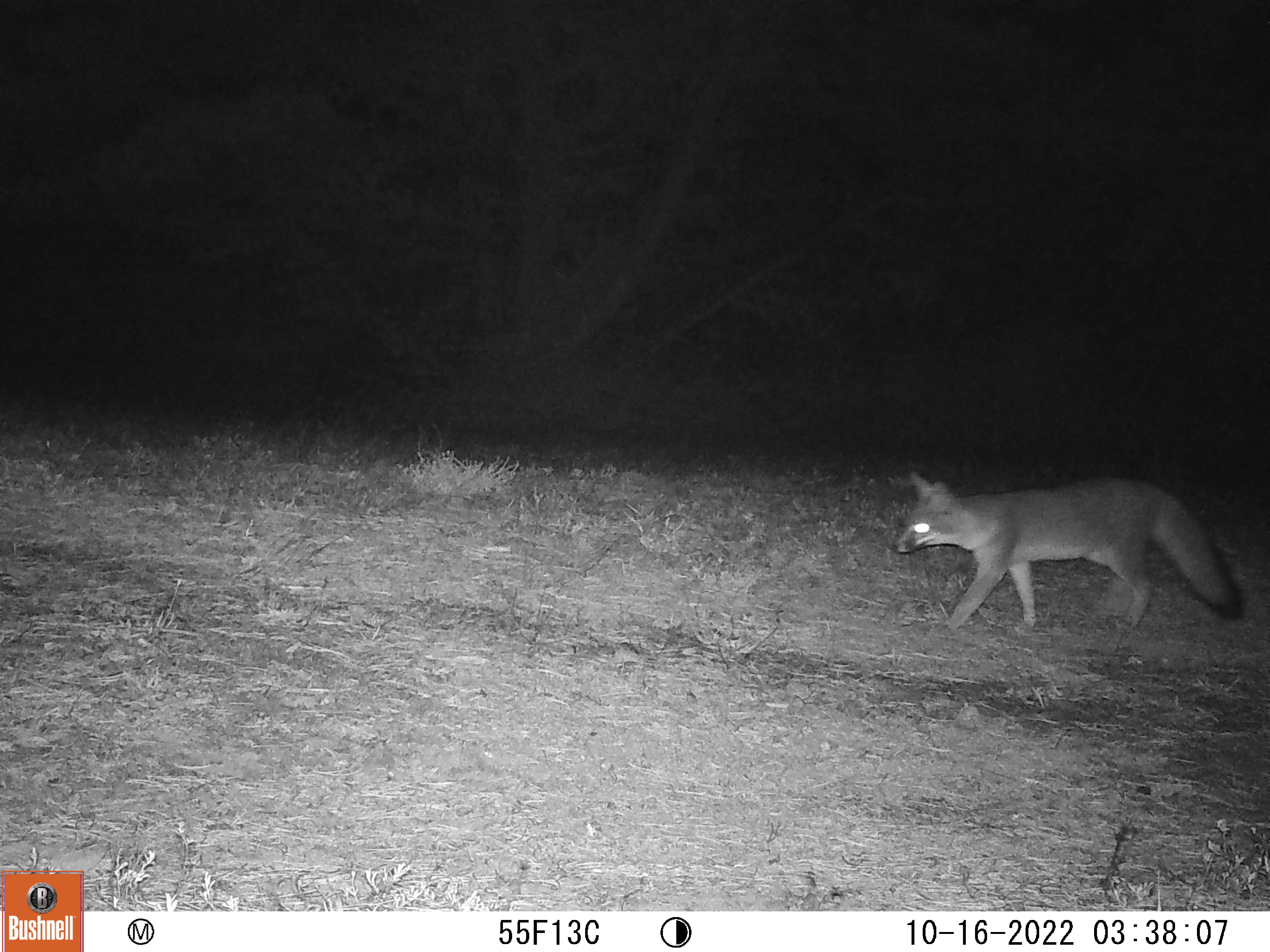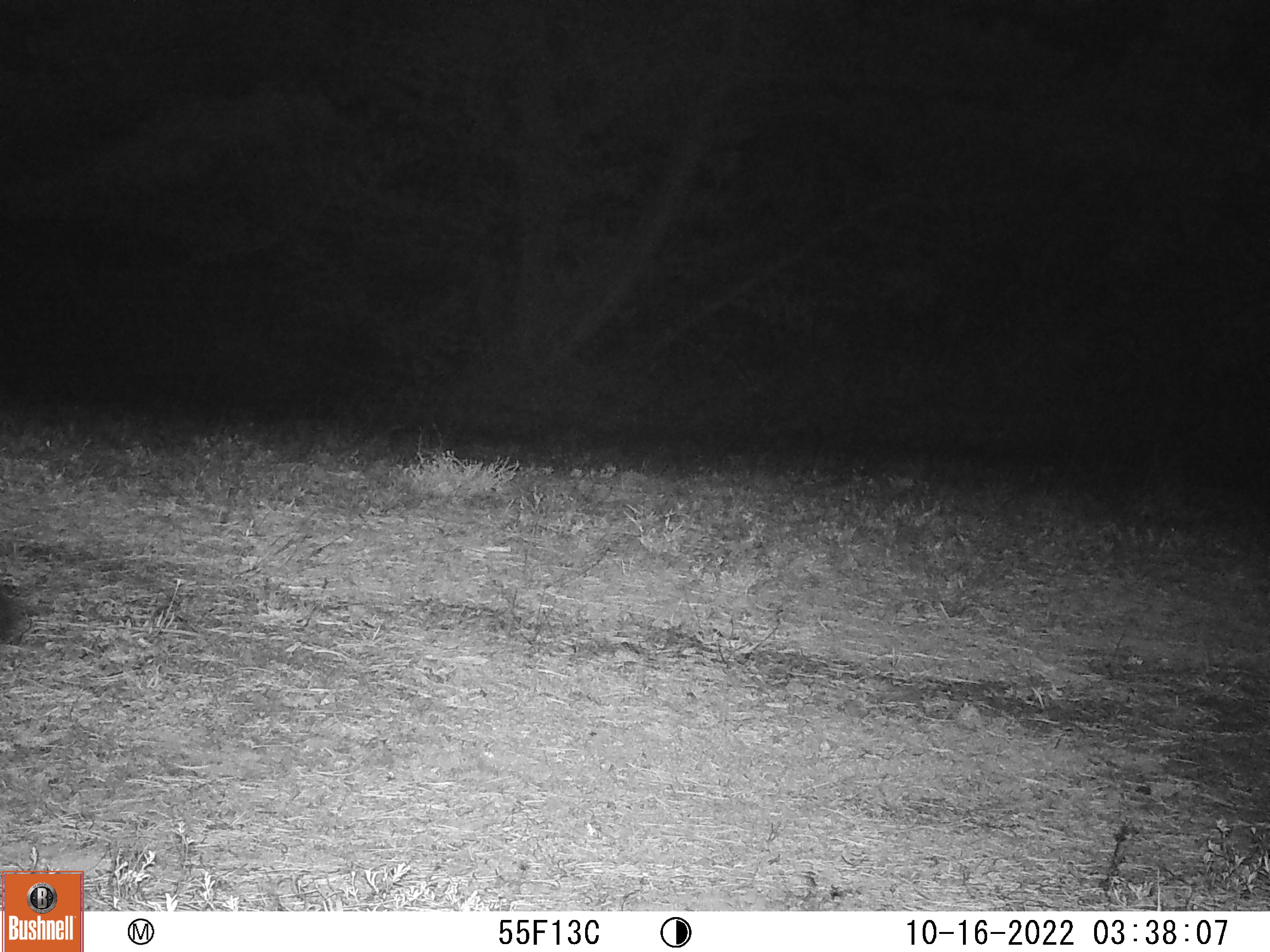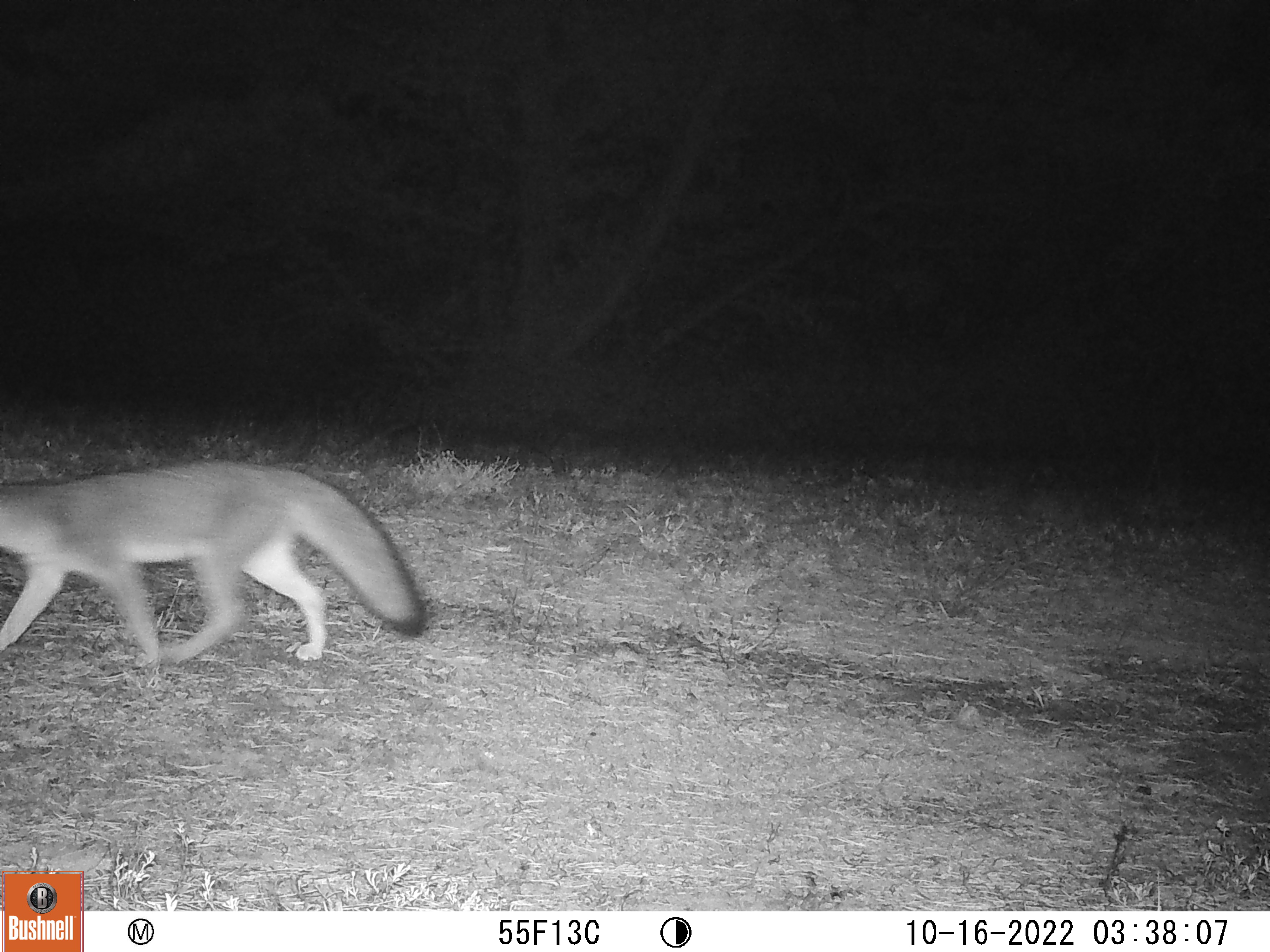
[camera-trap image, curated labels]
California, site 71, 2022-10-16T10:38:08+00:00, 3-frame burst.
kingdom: Animalia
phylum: Chordata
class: Mammalia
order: Carnivora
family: Canidae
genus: Urocyon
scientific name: Urocyon cinereoargenteus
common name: gray fox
Gray fox (Urocyon cinereoargenteus).